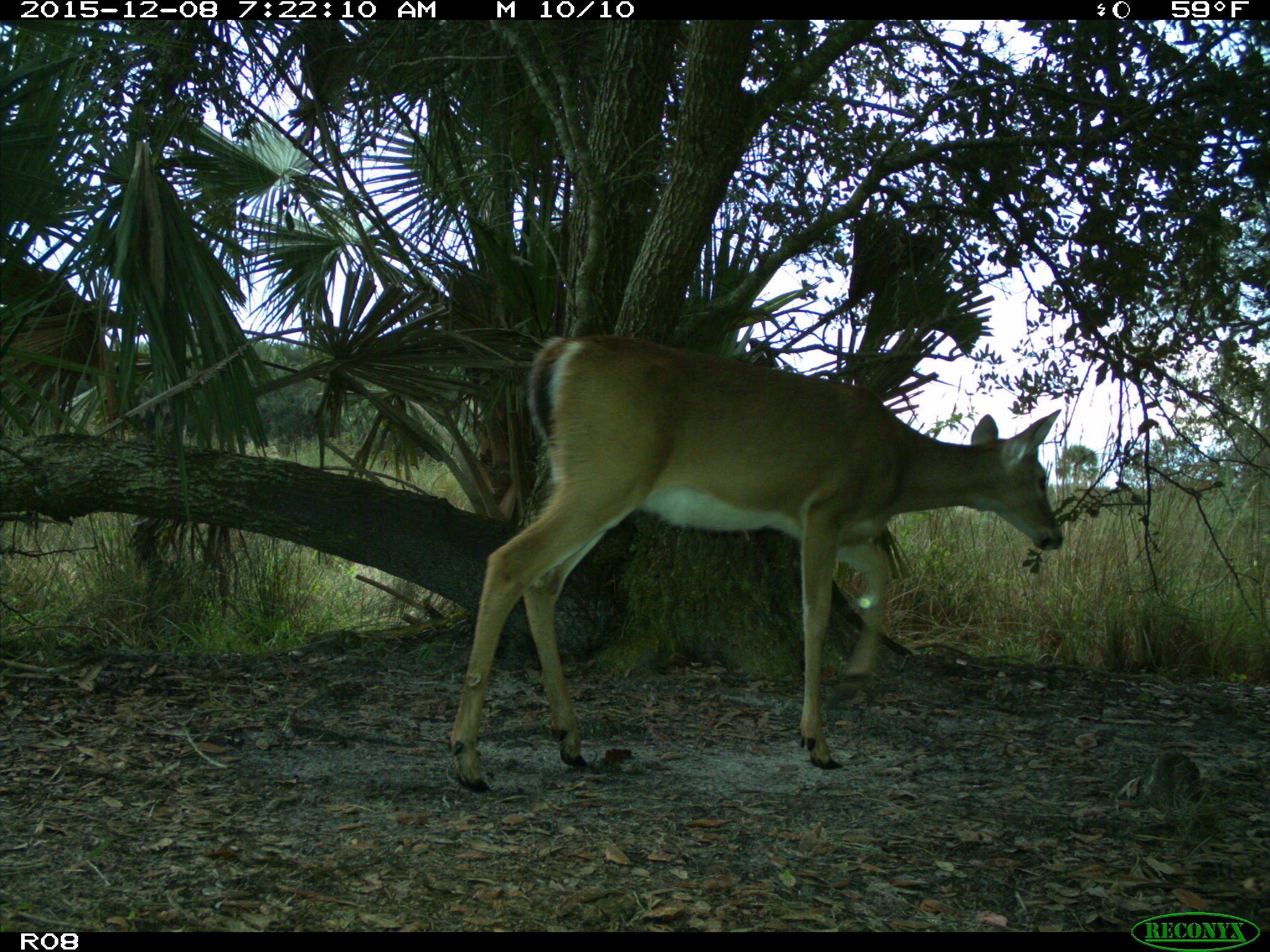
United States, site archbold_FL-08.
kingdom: Animalia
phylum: Chordata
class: Mammalia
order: Artiodactyla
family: Cervidae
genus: Odocoileus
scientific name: Odocoileus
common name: deer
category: unidentified deer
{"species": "unidentified deer (deer) (Odocoileus)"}